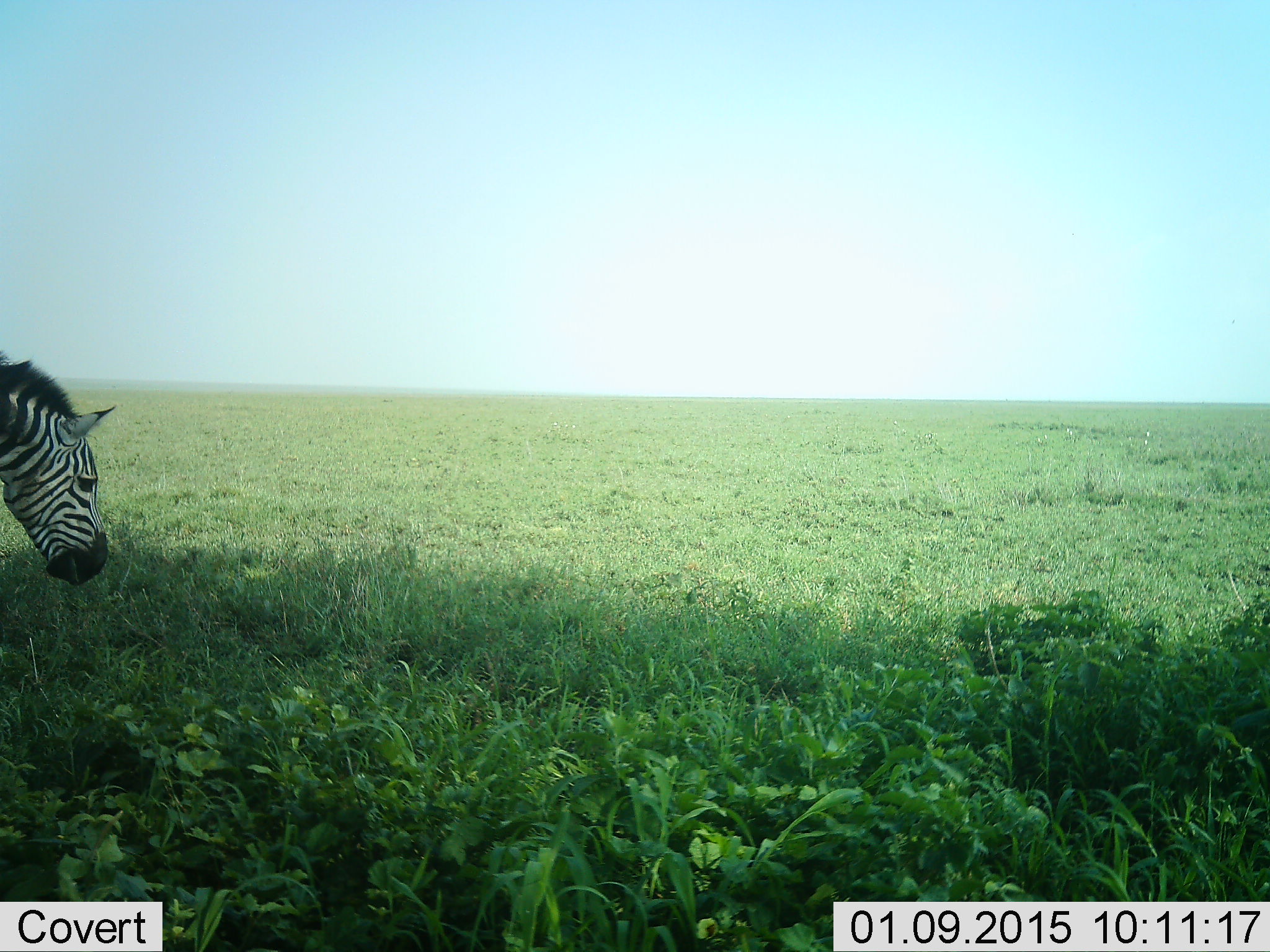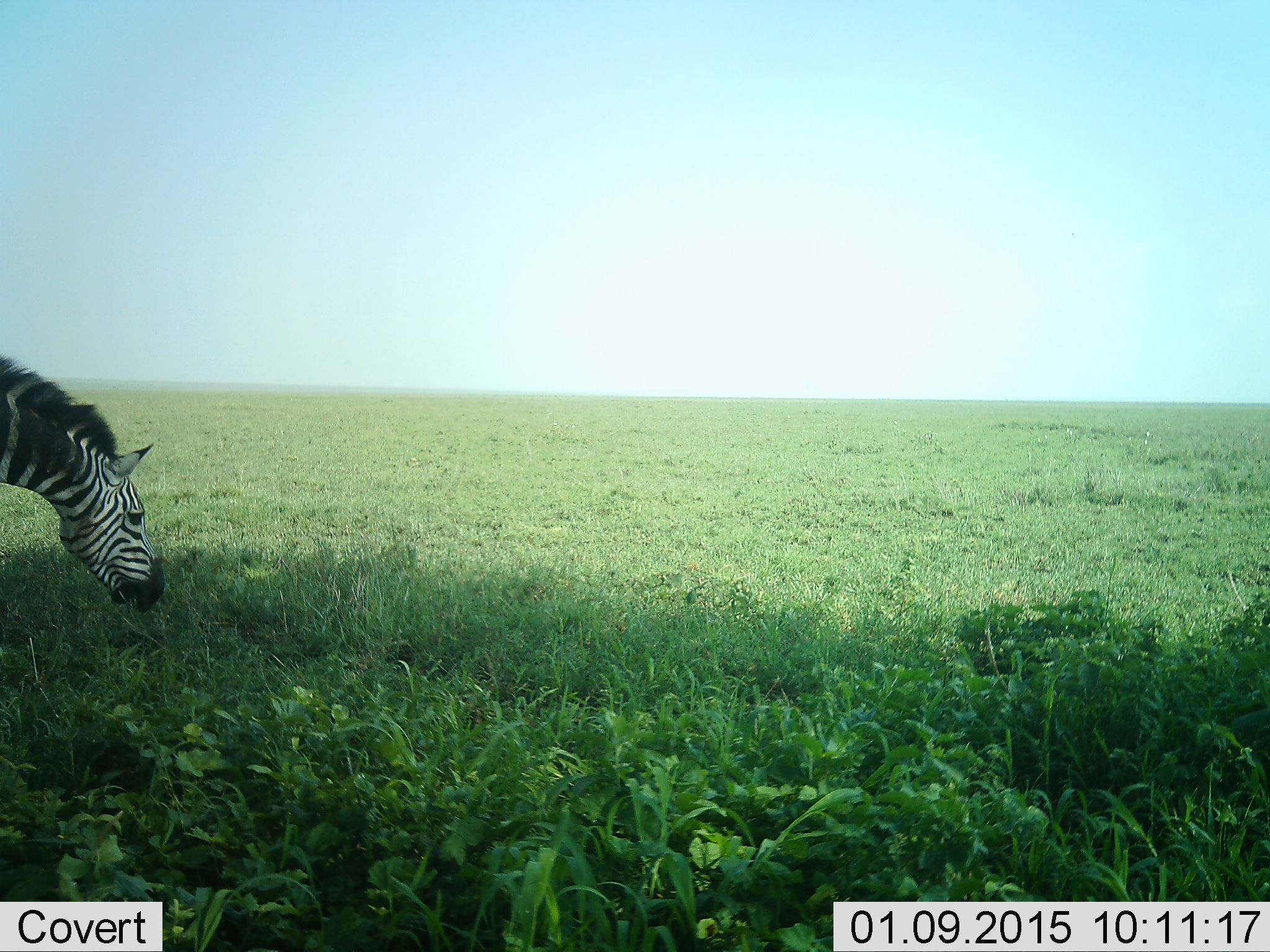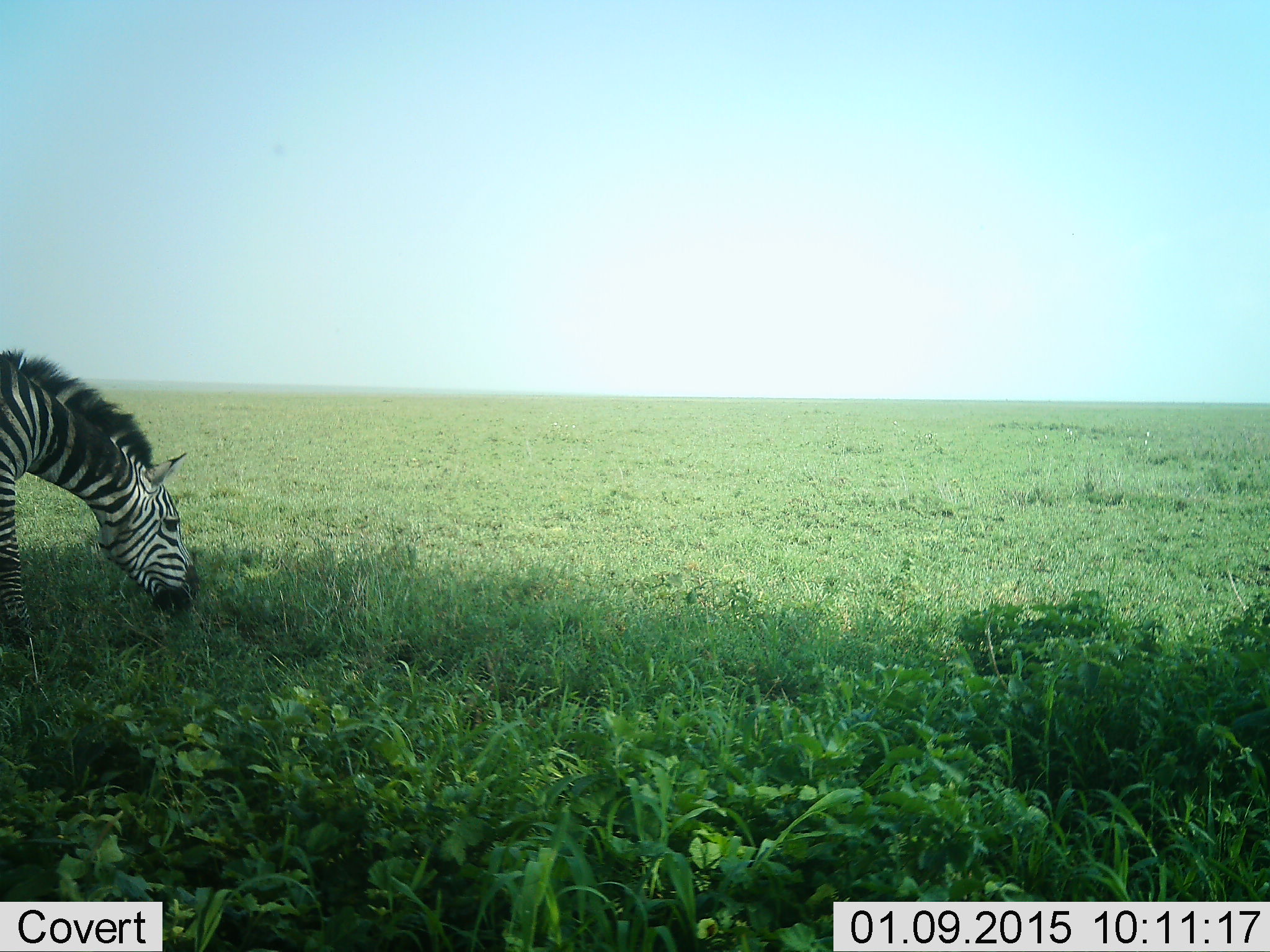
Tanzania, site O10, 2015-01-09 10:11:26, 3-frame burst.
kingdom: Animalia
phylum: Chordata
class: Mammalia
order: Perissodactyla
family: Equidae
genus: Equus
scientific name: Equus quagga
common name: plains zebra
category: zebra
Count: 1.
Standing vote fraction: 0%.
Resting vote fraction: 0%.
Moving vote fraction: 40%.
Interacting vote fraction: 0%.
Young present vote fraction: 0%.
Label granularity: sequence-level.